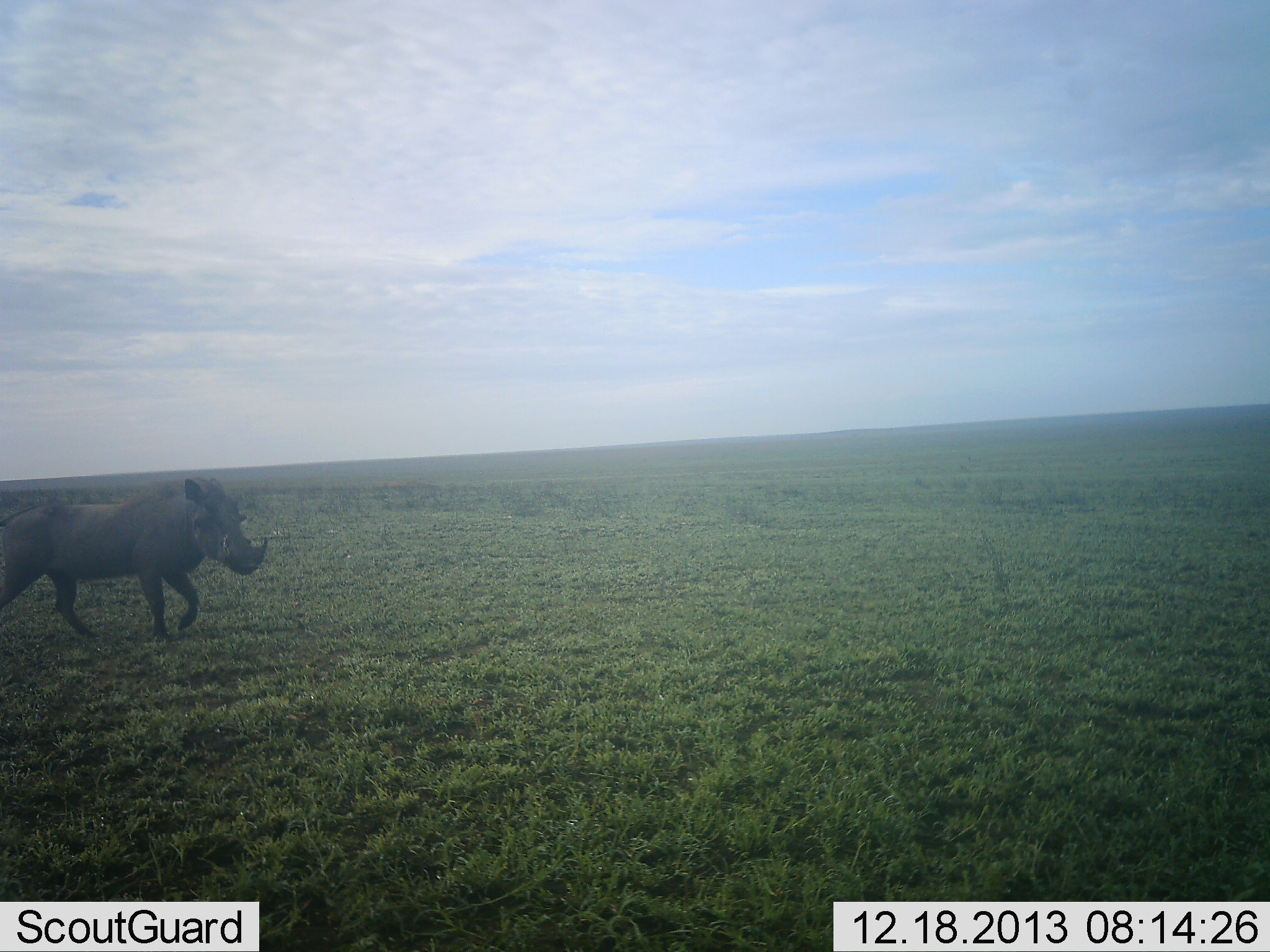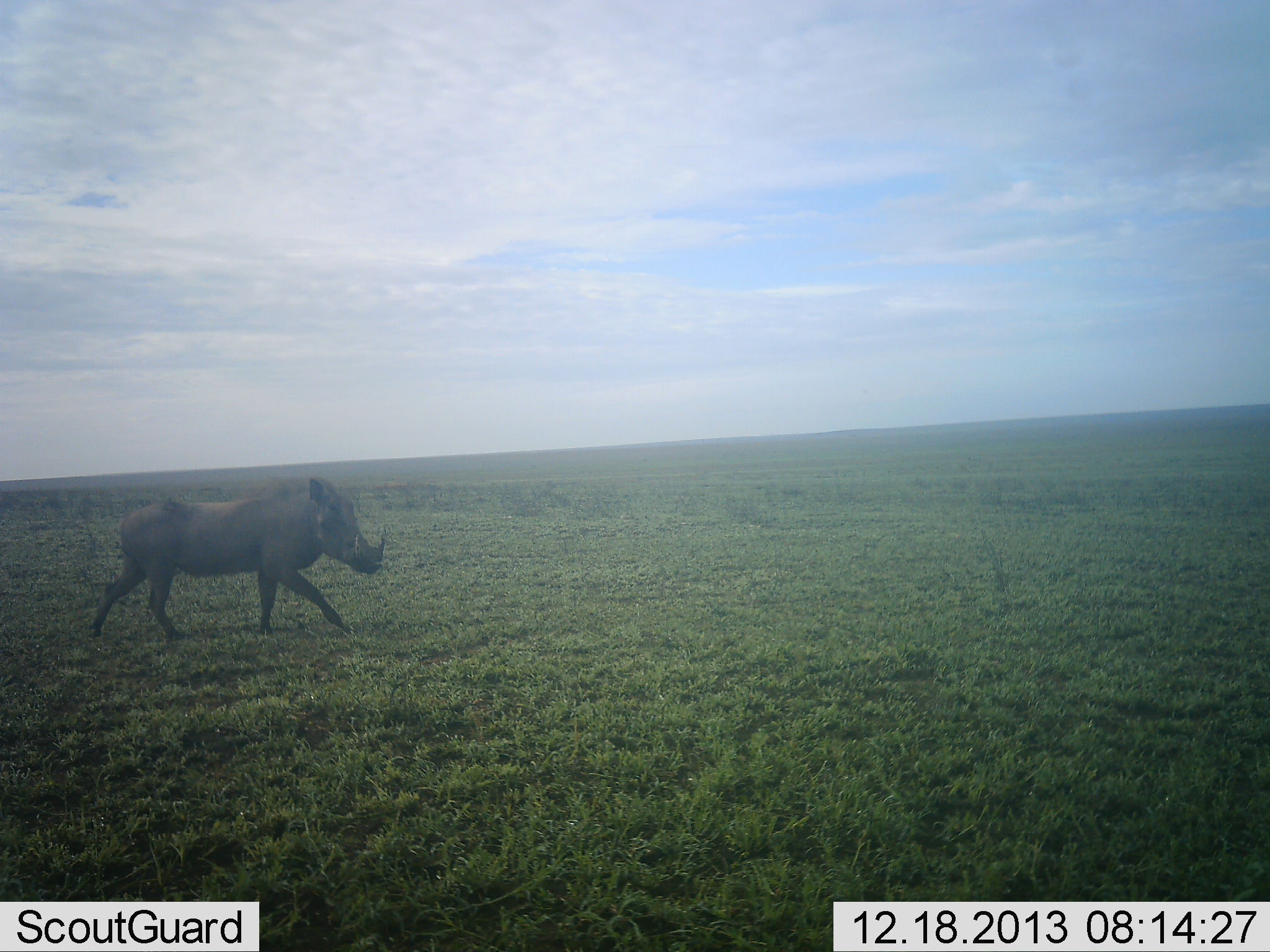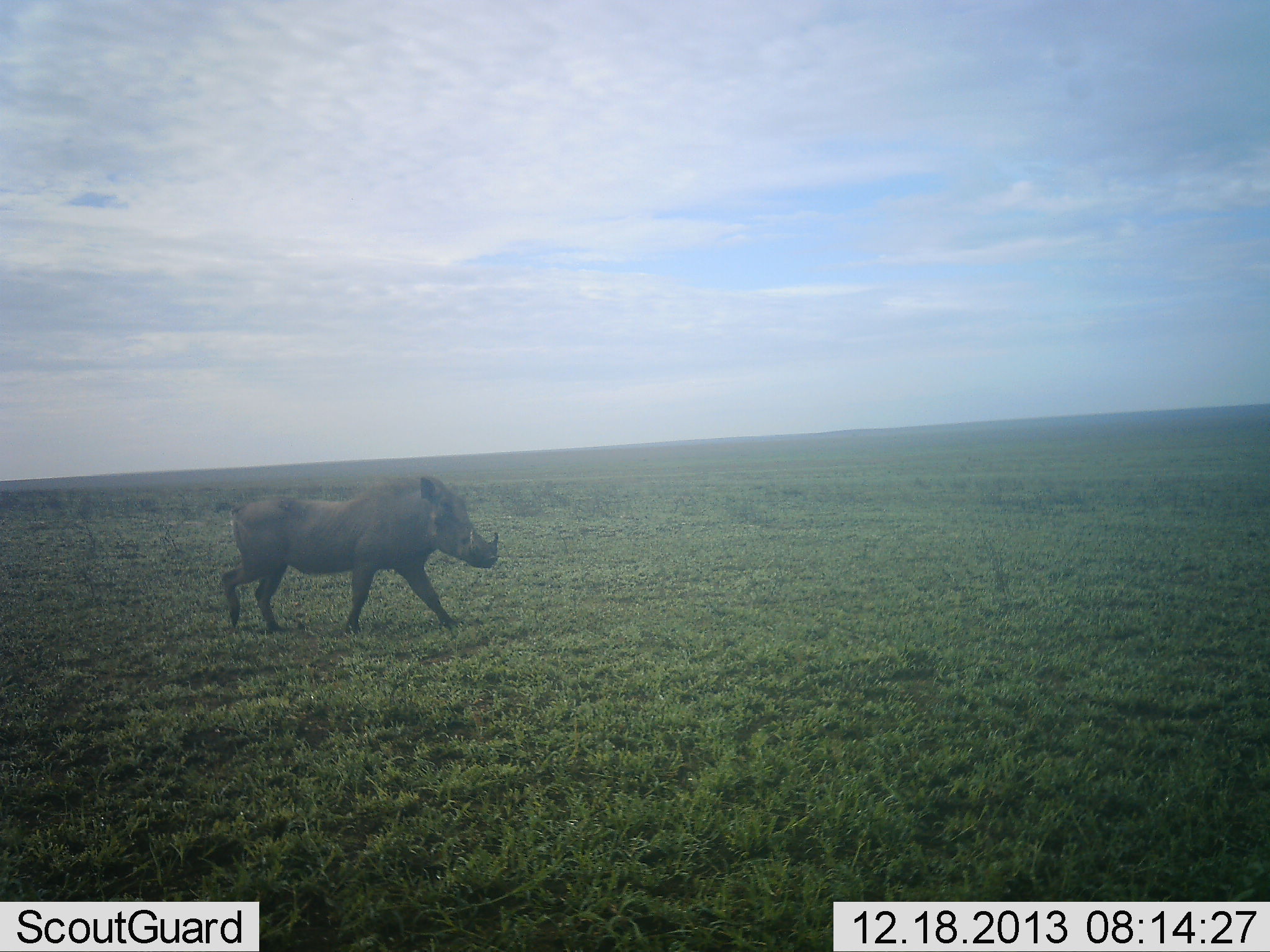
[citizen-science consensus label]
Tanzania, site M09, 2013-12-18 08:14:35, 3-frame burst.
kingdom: Animalia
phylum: Chordata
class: Mammalia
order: Artiodactyla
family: Suidae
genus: Phacochoerus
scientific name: Phacochoerus africanus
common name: warthog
Warthog (Phacochoerus africanus), count 1. Behavior (volunteer vote fractions): standing 0%, resting 0%, moving 100%, interacting 0%. Young present (vote fraction): 0%. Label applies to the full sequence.